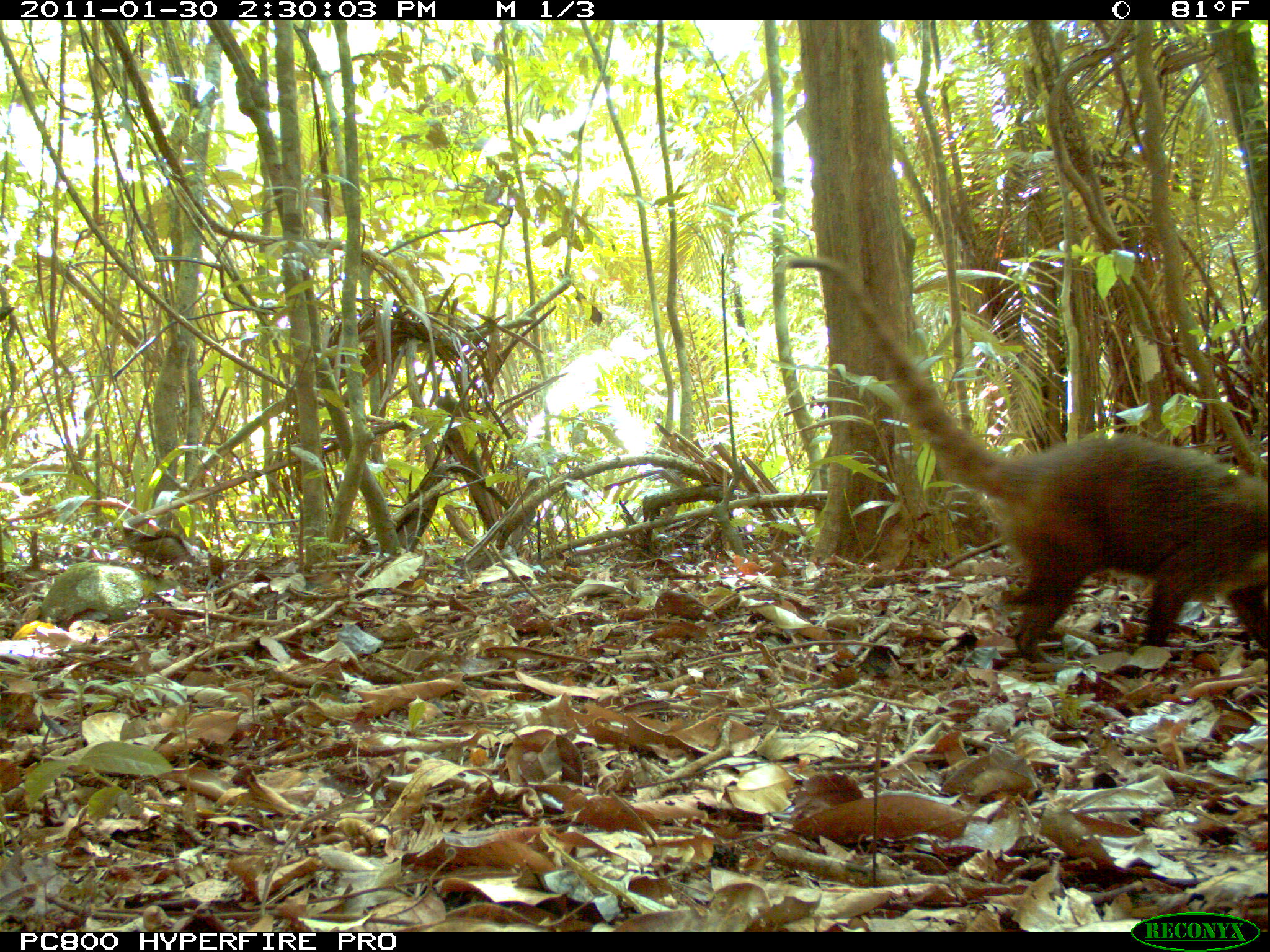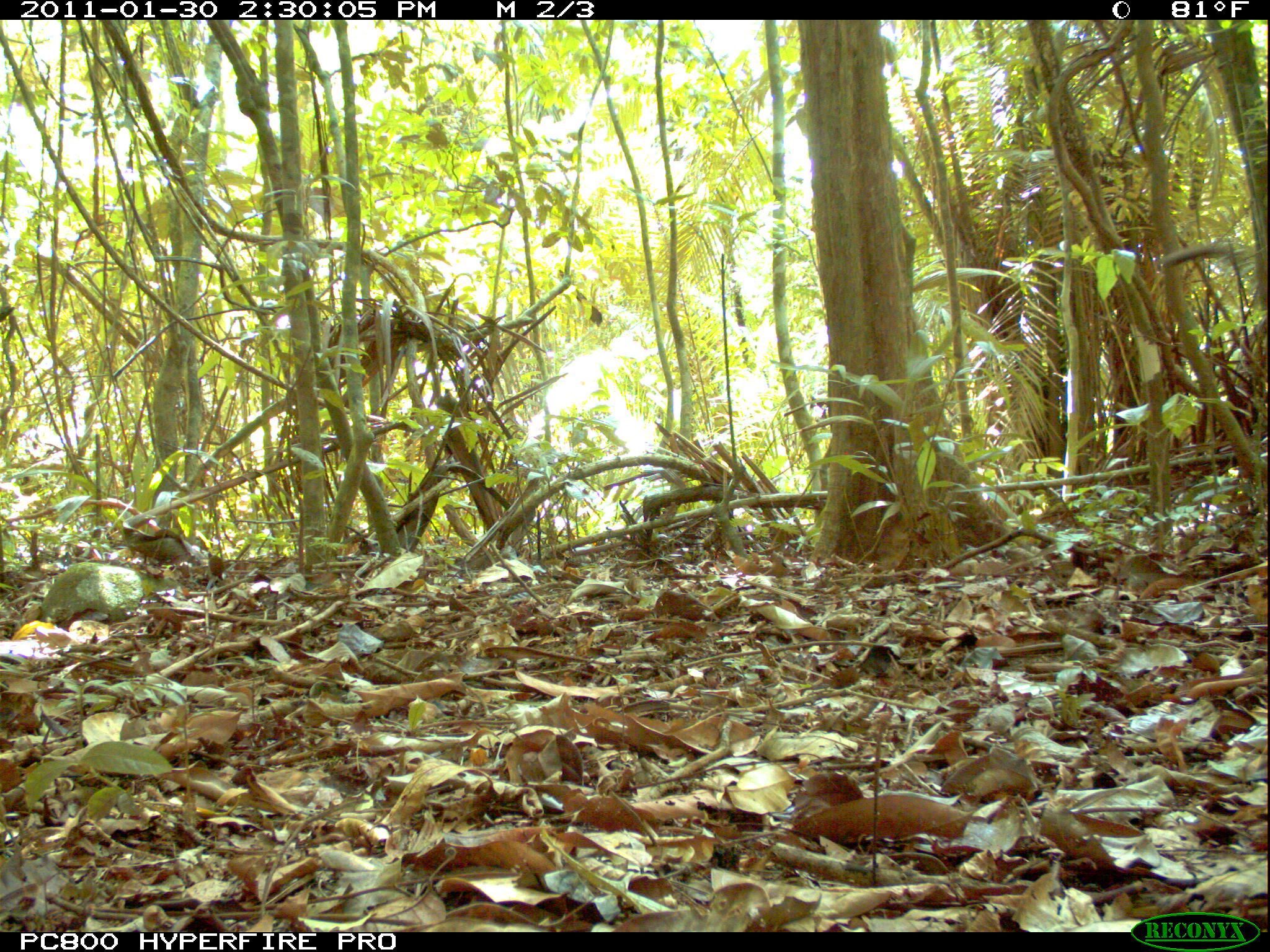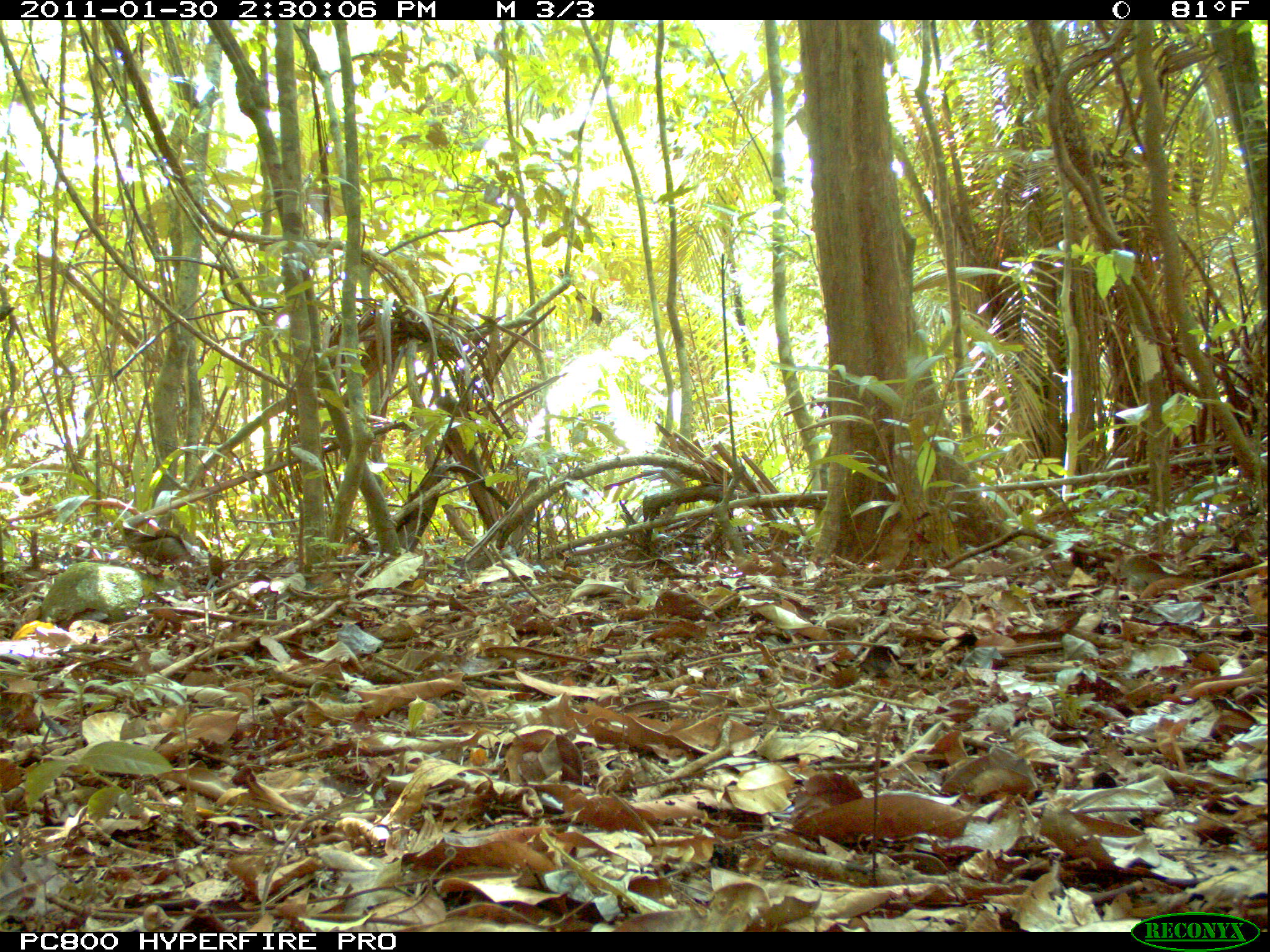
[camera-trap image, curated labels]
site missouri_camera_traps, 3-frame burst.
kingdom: Animalia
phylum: Chordata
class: Mammalia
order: Carnivora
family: Procyonidae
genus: Nasua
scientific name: Nasua narica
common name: white-nosed coati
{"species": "white-nosed coati (Nasua narica)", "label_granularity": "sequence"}